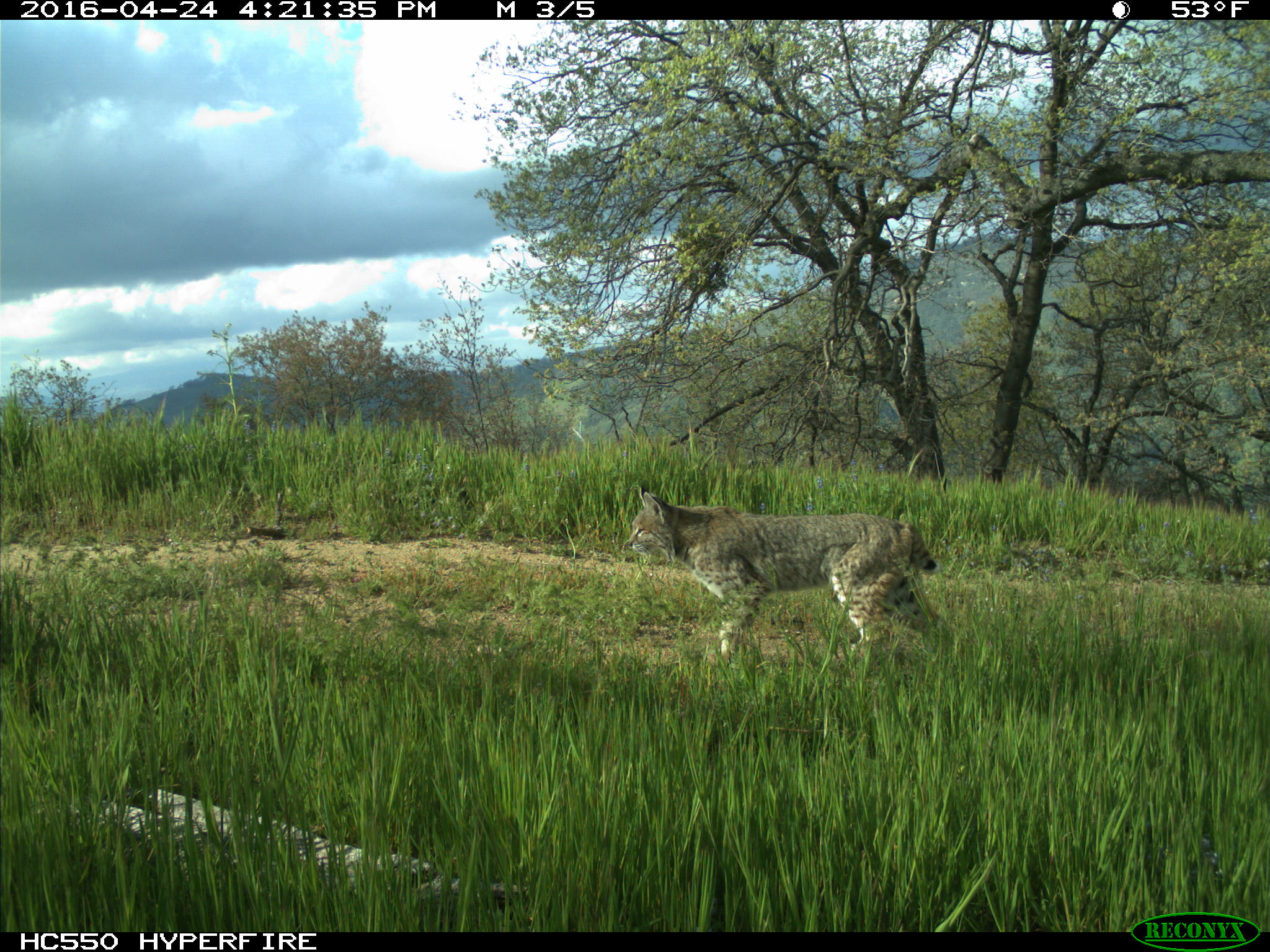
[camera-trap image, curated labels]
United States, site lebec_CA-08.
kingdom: Animalia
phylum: Chordata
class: Mammalia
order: Carnivora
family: Felidae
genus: Lynx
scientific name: Lynx rufus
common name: bobcat